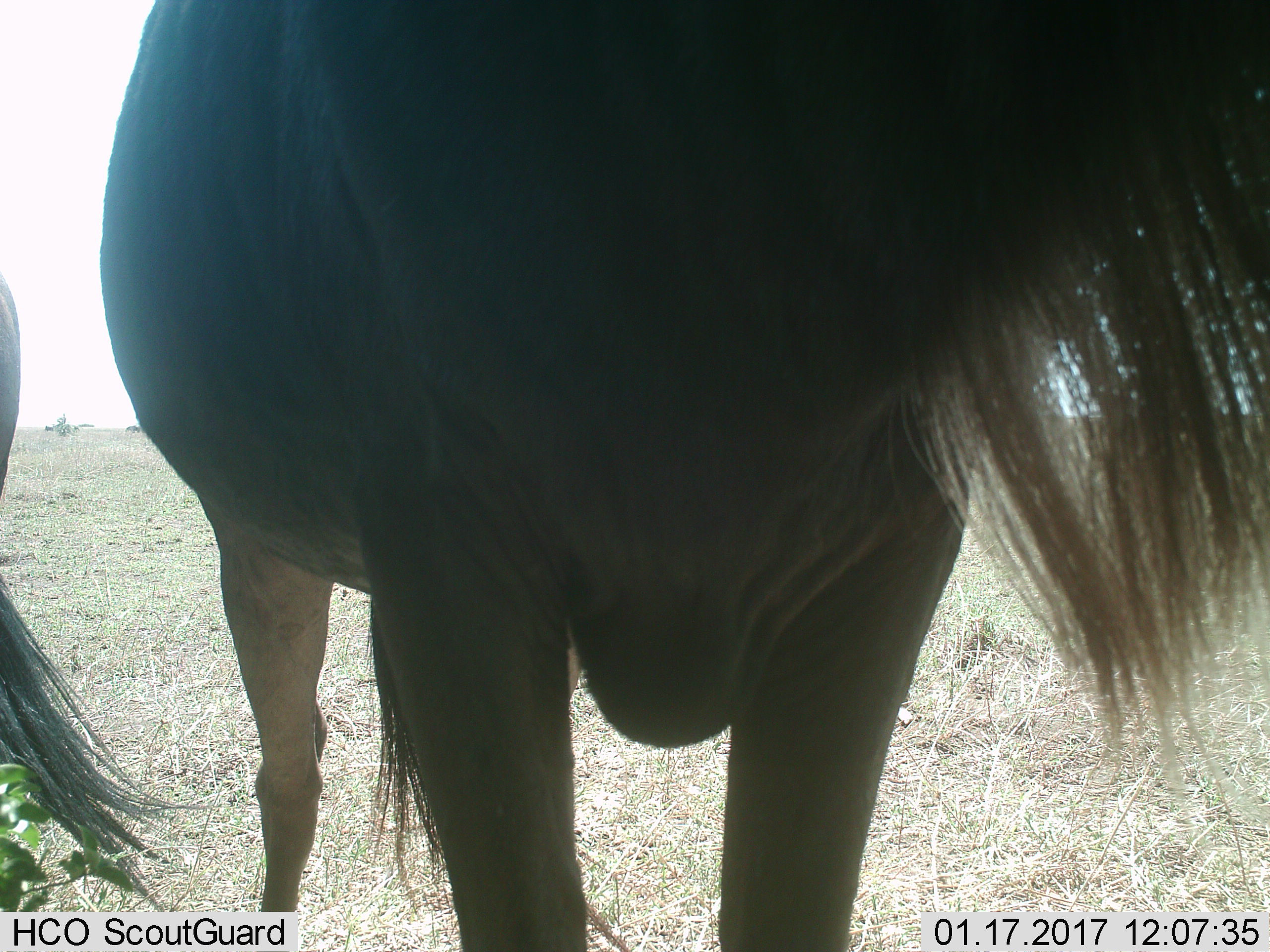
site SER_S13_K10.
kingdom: Animalia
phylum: Chordata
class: Mammalia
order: Artiodactyla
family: Bovidae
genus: Connochaetes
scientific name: Connochaetes taurinus taurinus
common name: blue wildebeest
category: wildebeestblue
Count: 2.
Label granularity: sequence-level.